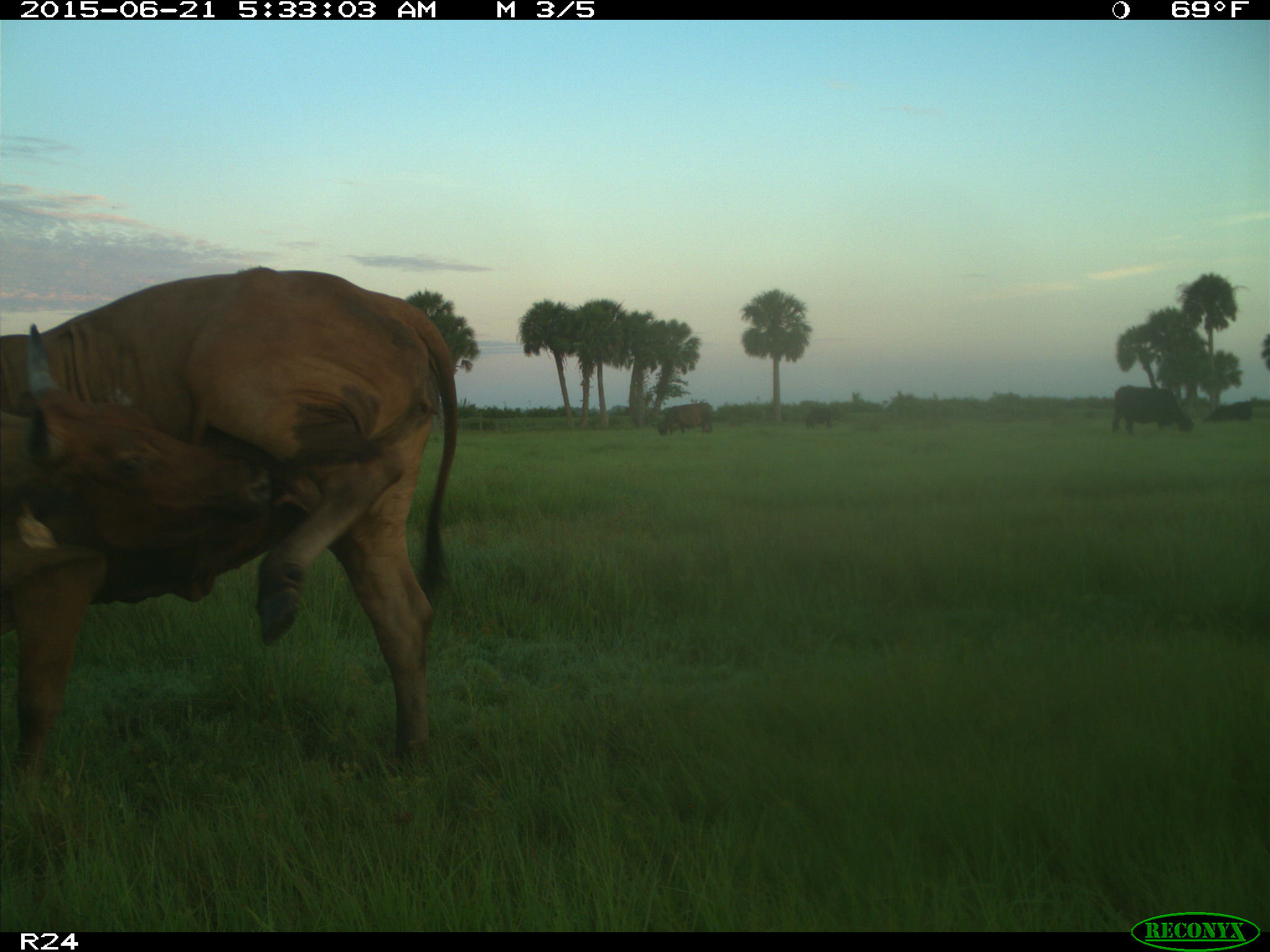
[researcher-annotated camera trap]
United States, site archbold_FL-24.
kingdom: Animalia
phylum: Chordata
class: Mammalia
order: Artiodactyla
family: Bovidae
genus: Bos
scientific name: Bos taurus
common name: domestic cow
Bos taurus (domestic cow).